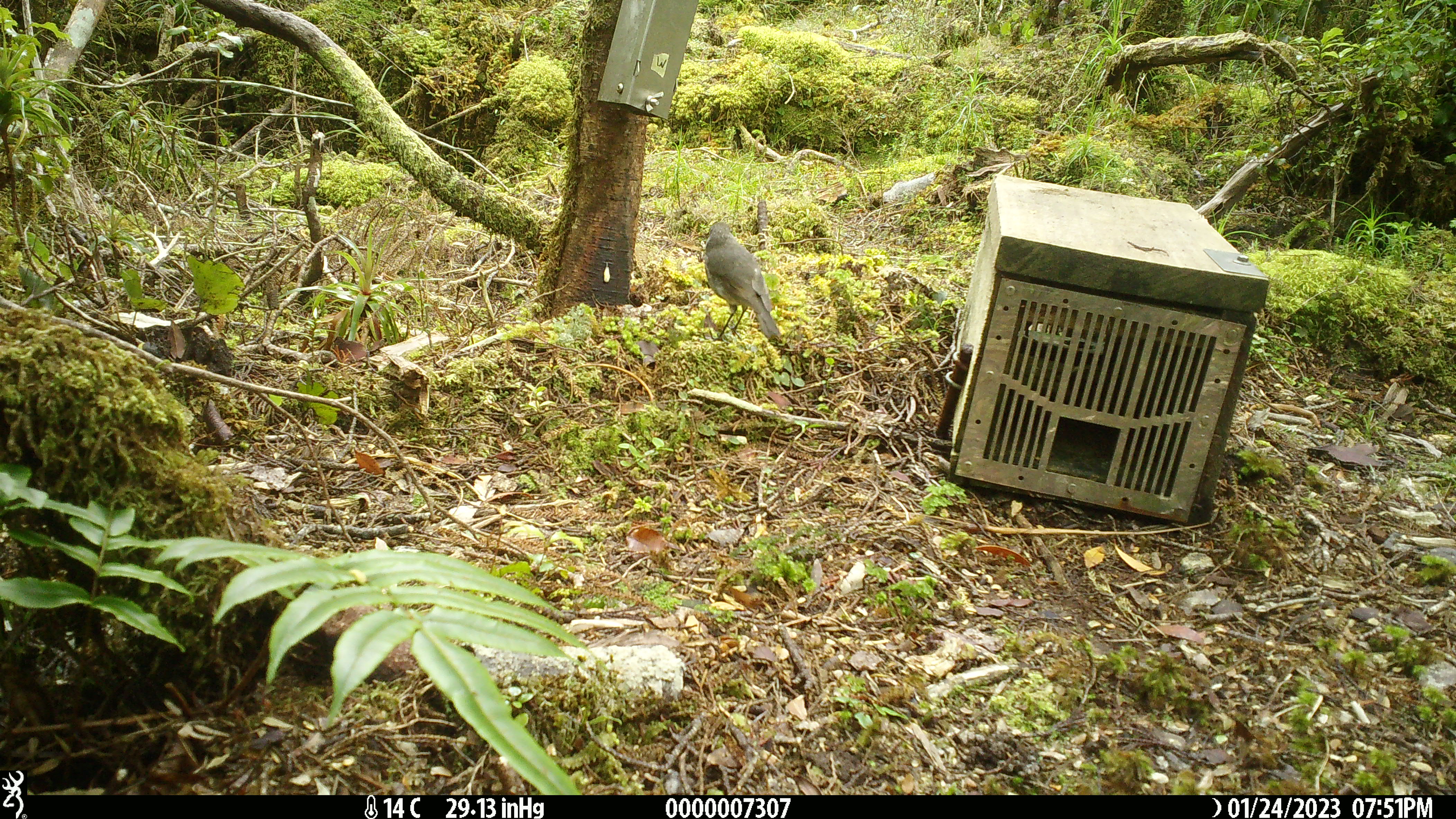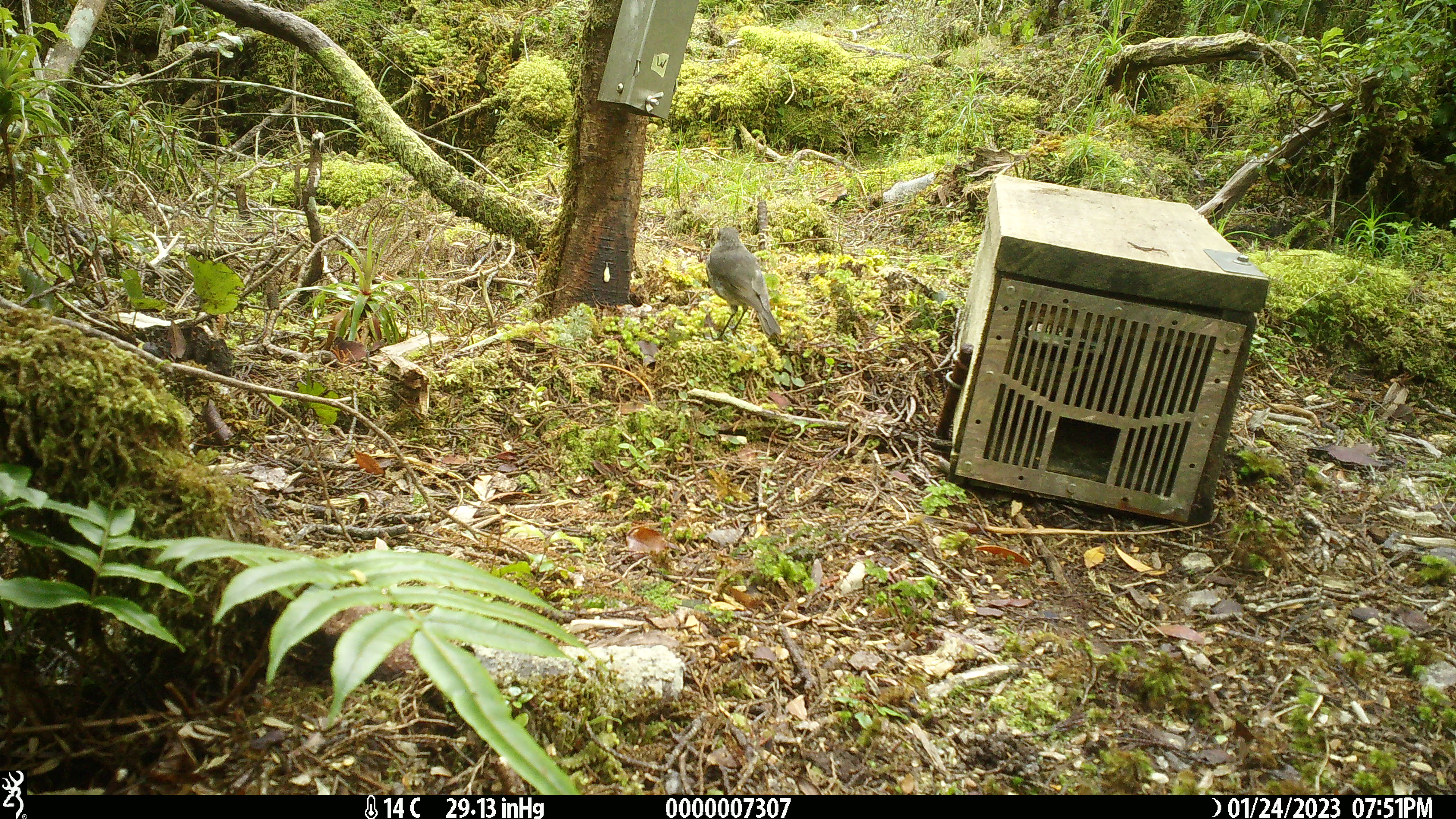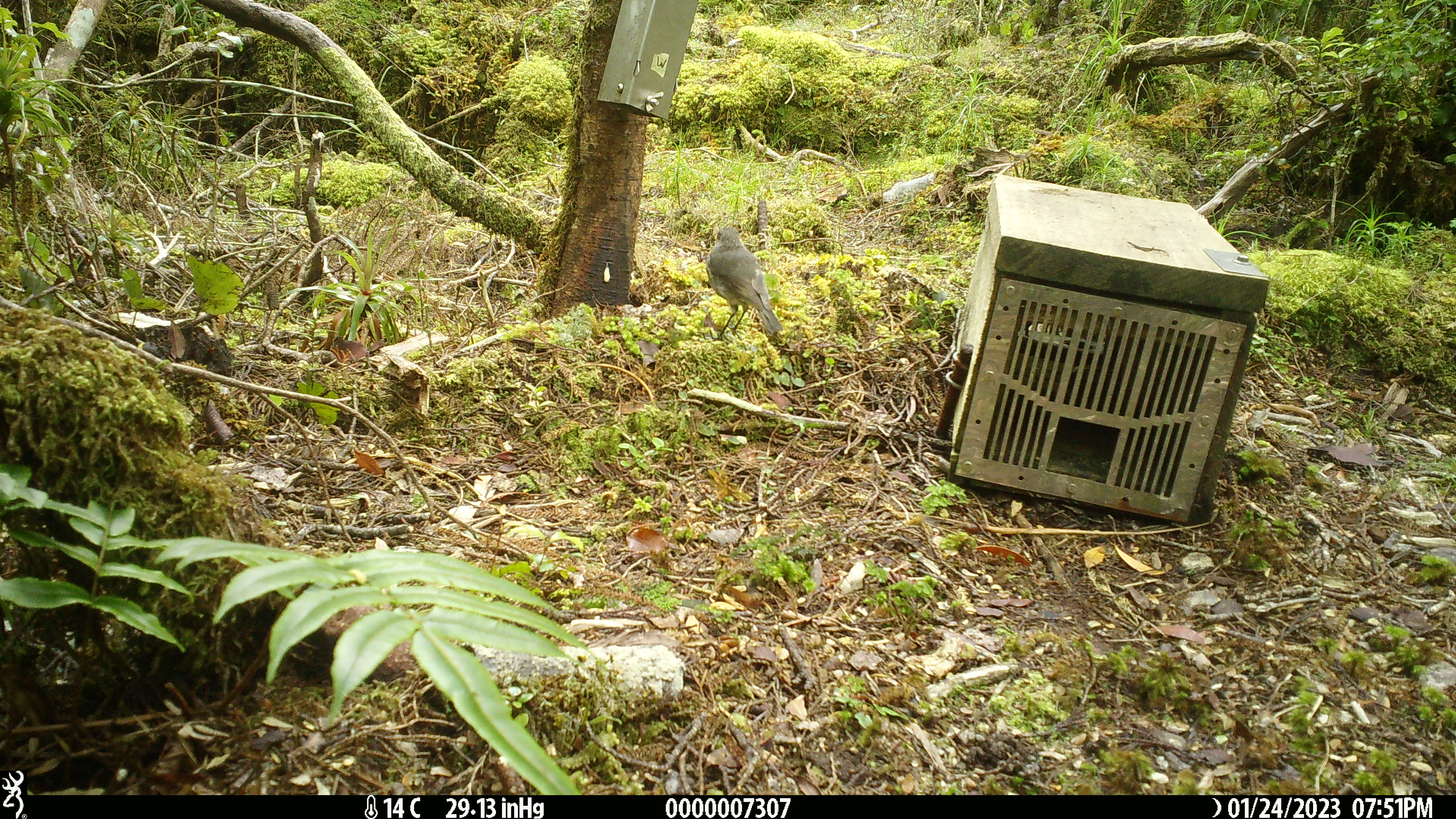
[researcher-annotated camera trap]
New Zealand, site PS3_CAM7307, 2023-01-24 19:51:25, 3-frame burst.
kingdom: Animalia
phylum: Chordata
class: Aves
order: Passeriformes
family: Petroicidae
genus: Petroica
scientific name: Petroica australis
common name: new zealand robin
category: robin